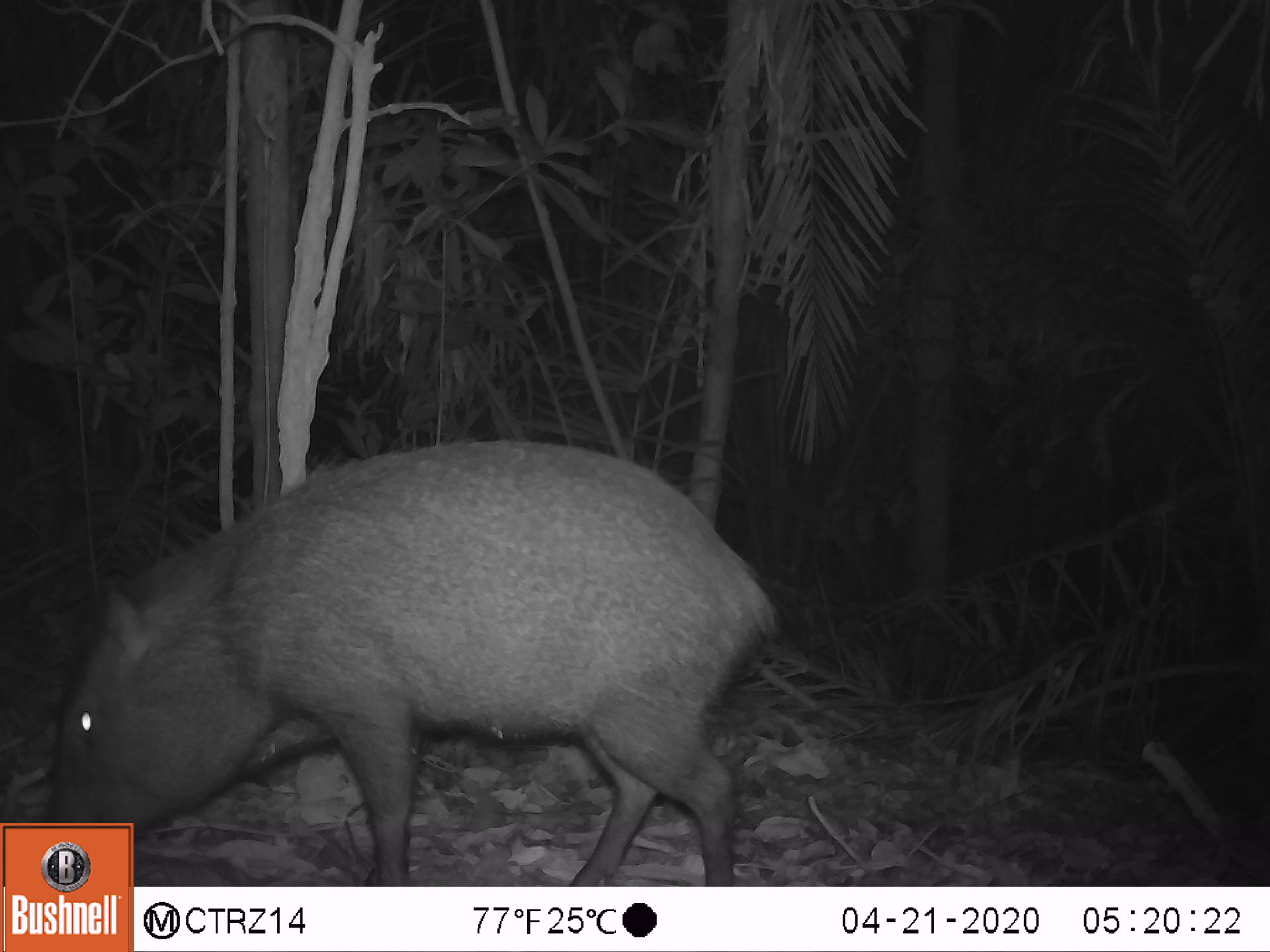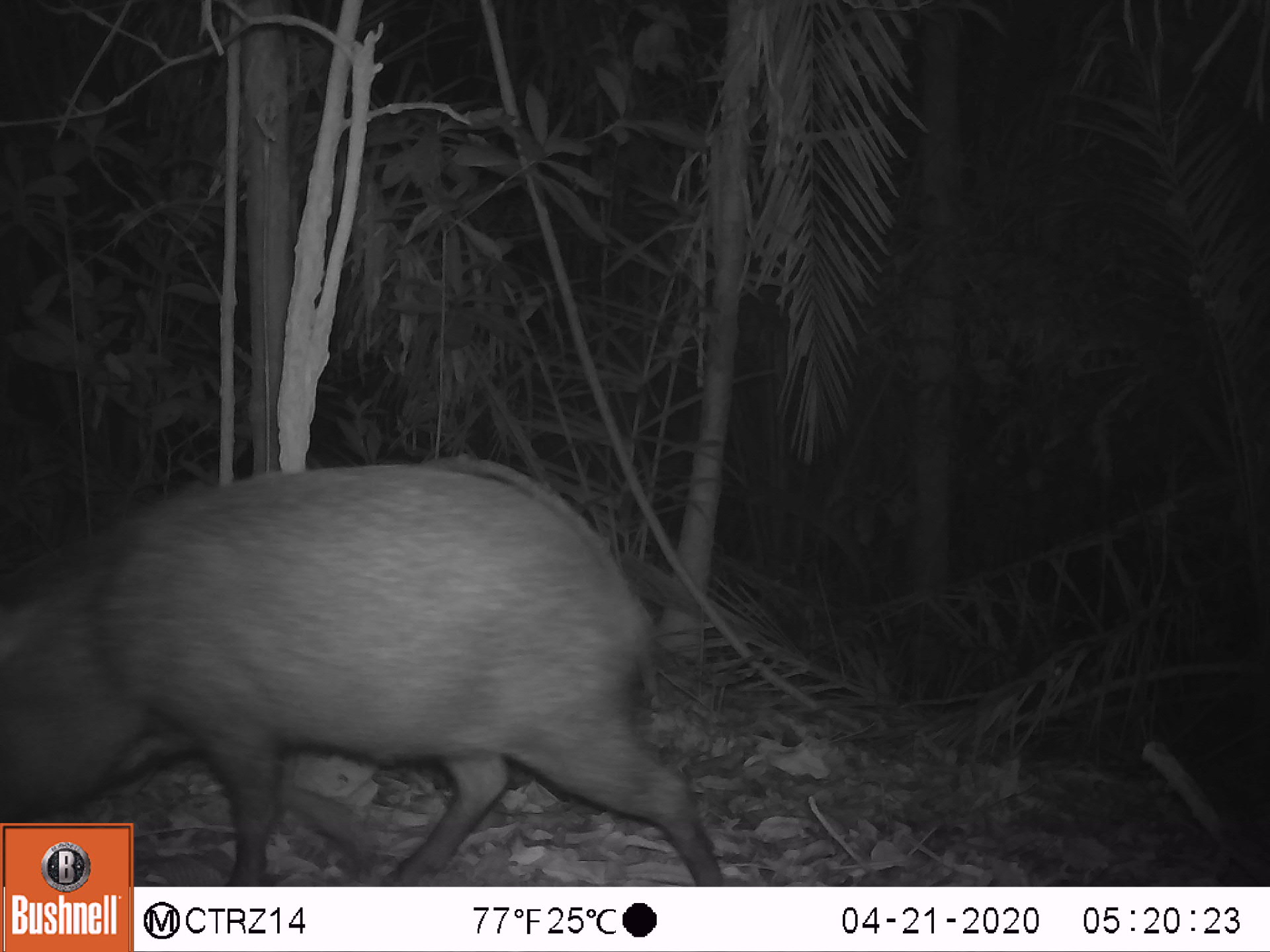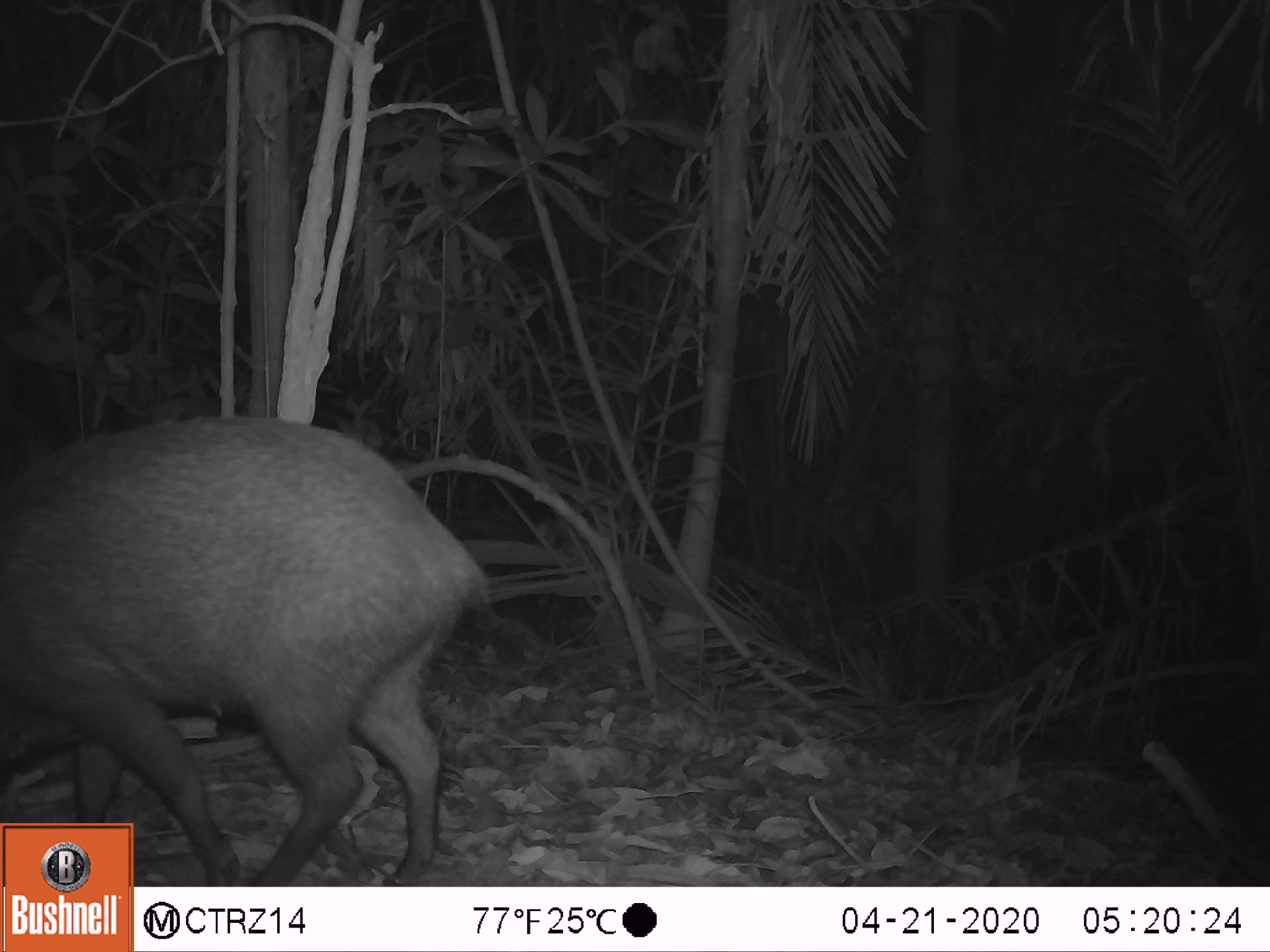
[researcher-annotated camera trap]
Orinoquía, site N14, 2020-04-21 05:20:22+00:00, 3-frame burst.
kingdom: Animalia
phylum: Chordata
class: Mammalia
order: Artiodactyla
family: Tayassuidae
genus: Pecari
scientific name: Pecari tajacu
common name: collared peccary